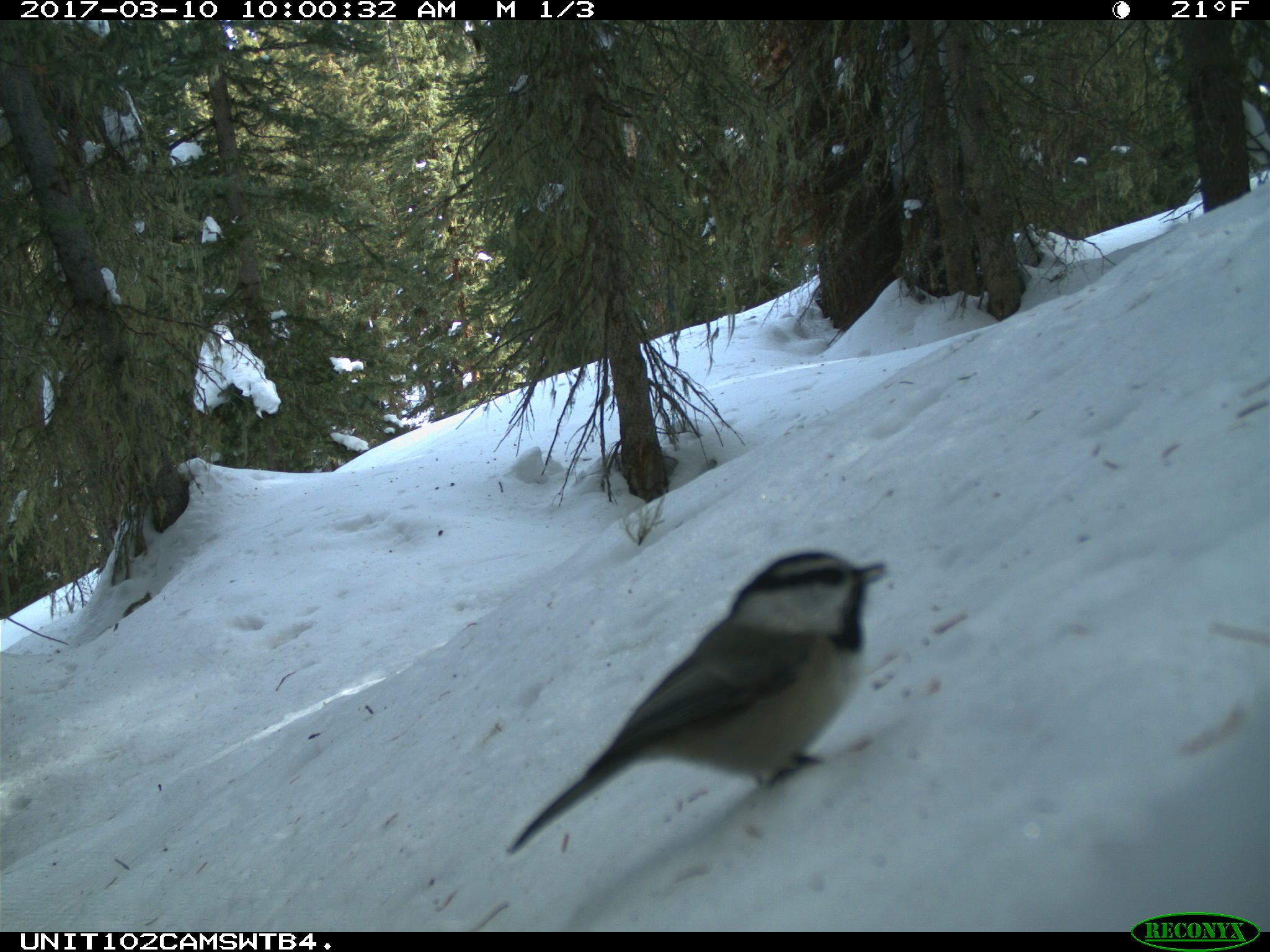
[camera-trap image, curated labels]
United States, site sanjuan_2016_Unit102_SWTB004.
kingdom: Animalia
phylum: Chordata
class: Aves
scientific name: Aves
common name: birds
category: unidentified bird